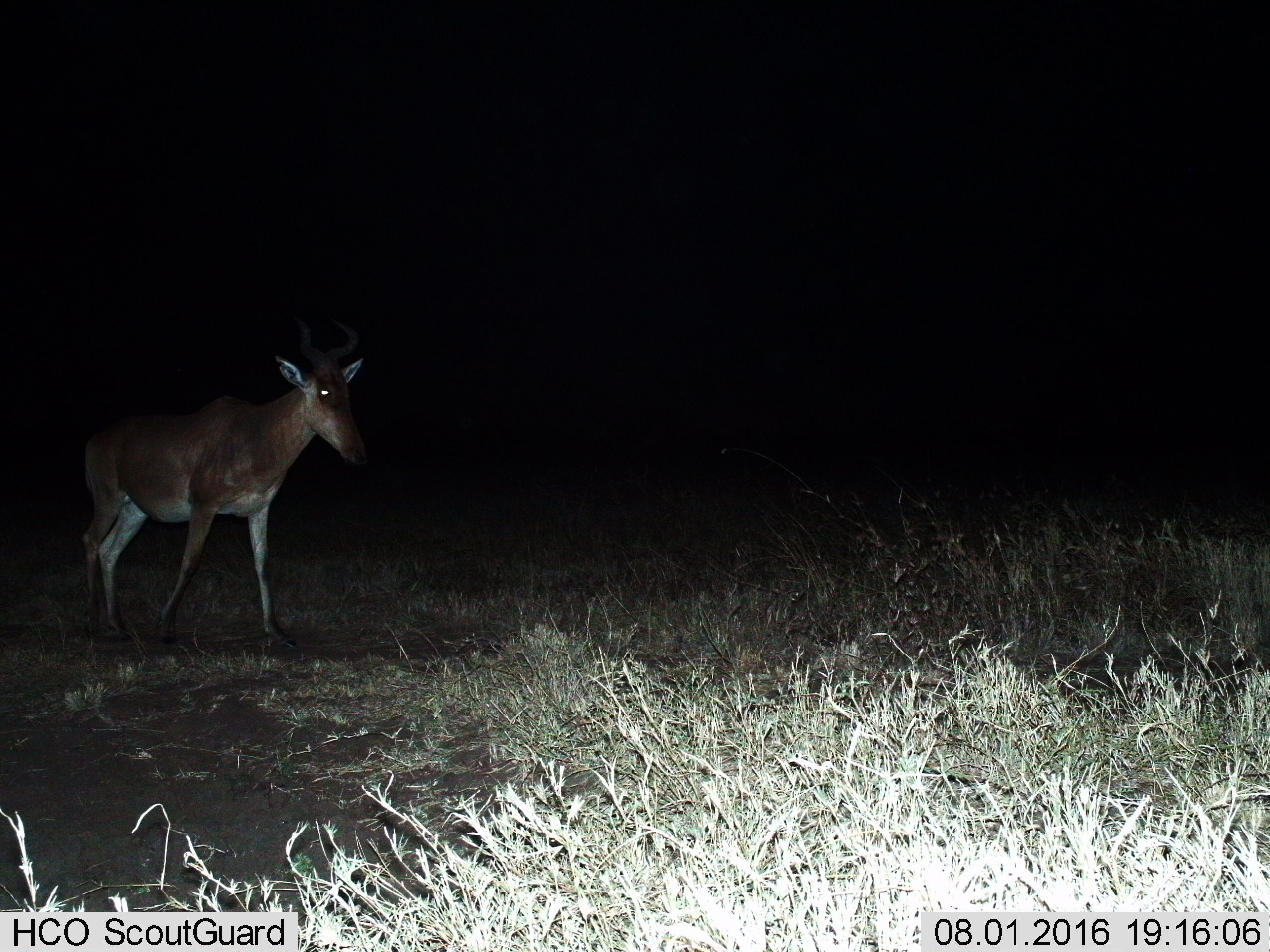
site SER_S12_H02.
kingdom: Animalia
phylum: Chordata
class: Mammalia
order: Artiodactyla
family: Bovidae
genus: Alcelaphus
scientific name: Alcelaphus buselaphus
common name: hartebeest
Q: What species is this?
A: Hartebeest (Alcelaphus buselaphus).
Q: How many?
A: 1.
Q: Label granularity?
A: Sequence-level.